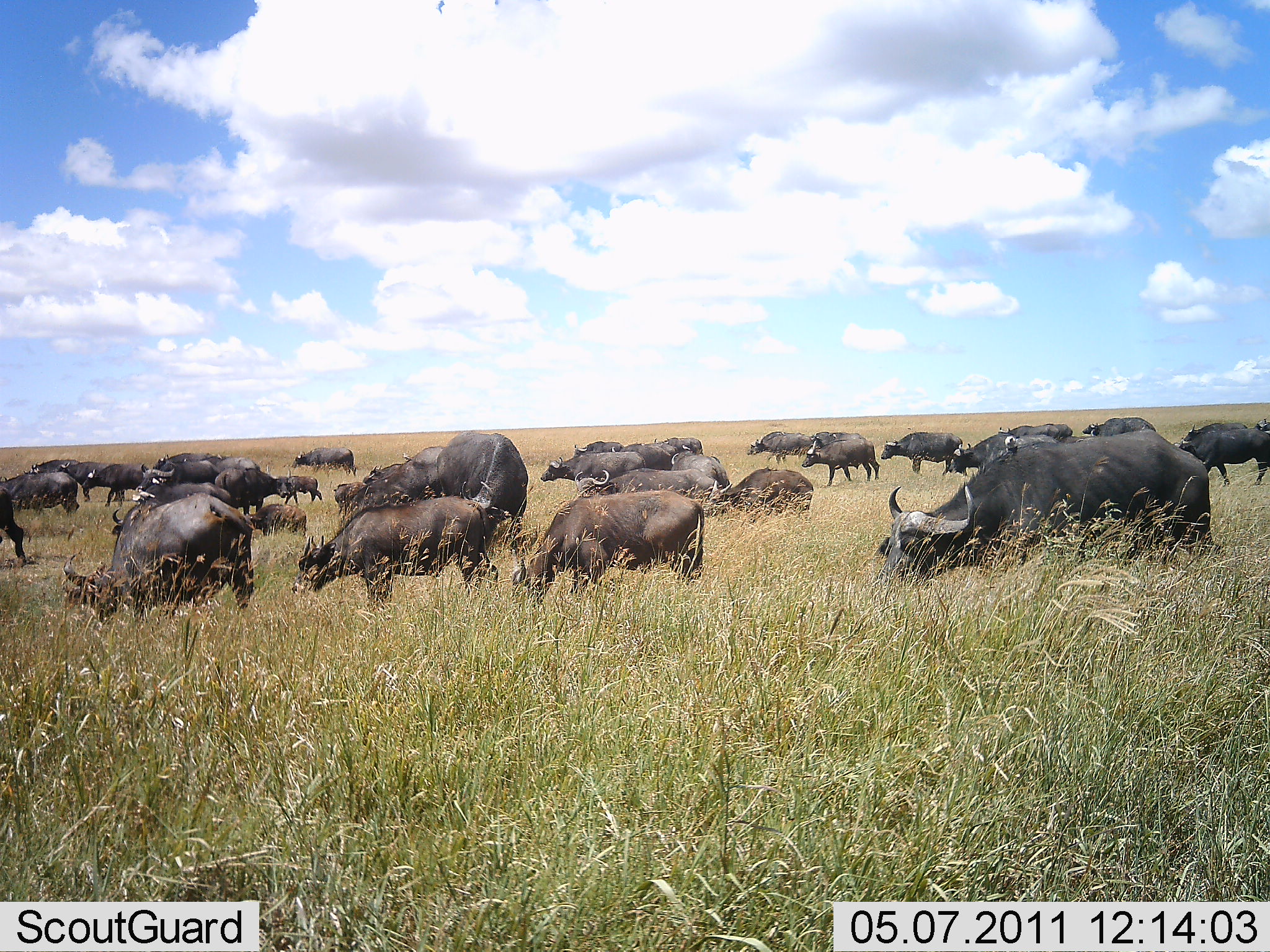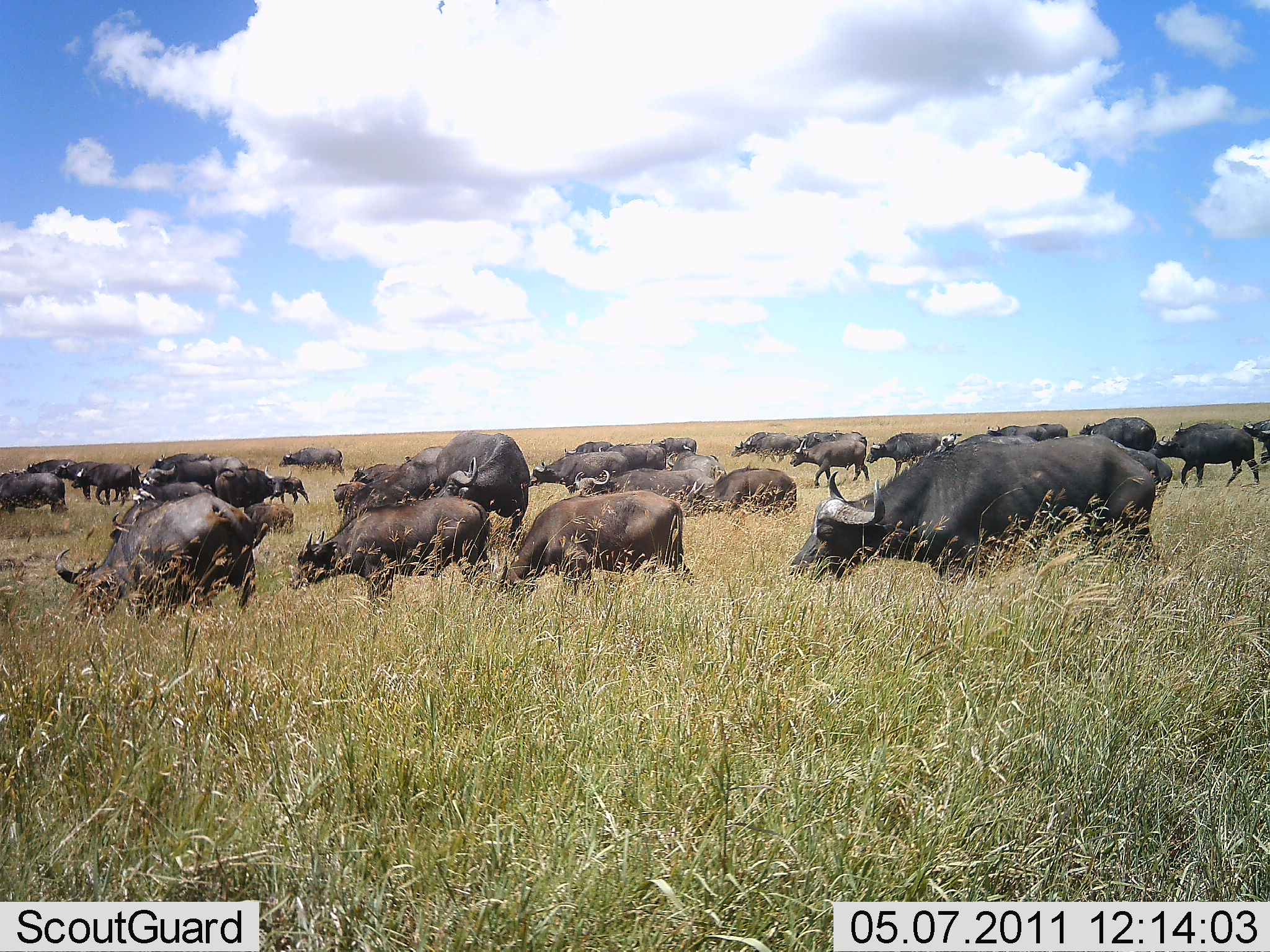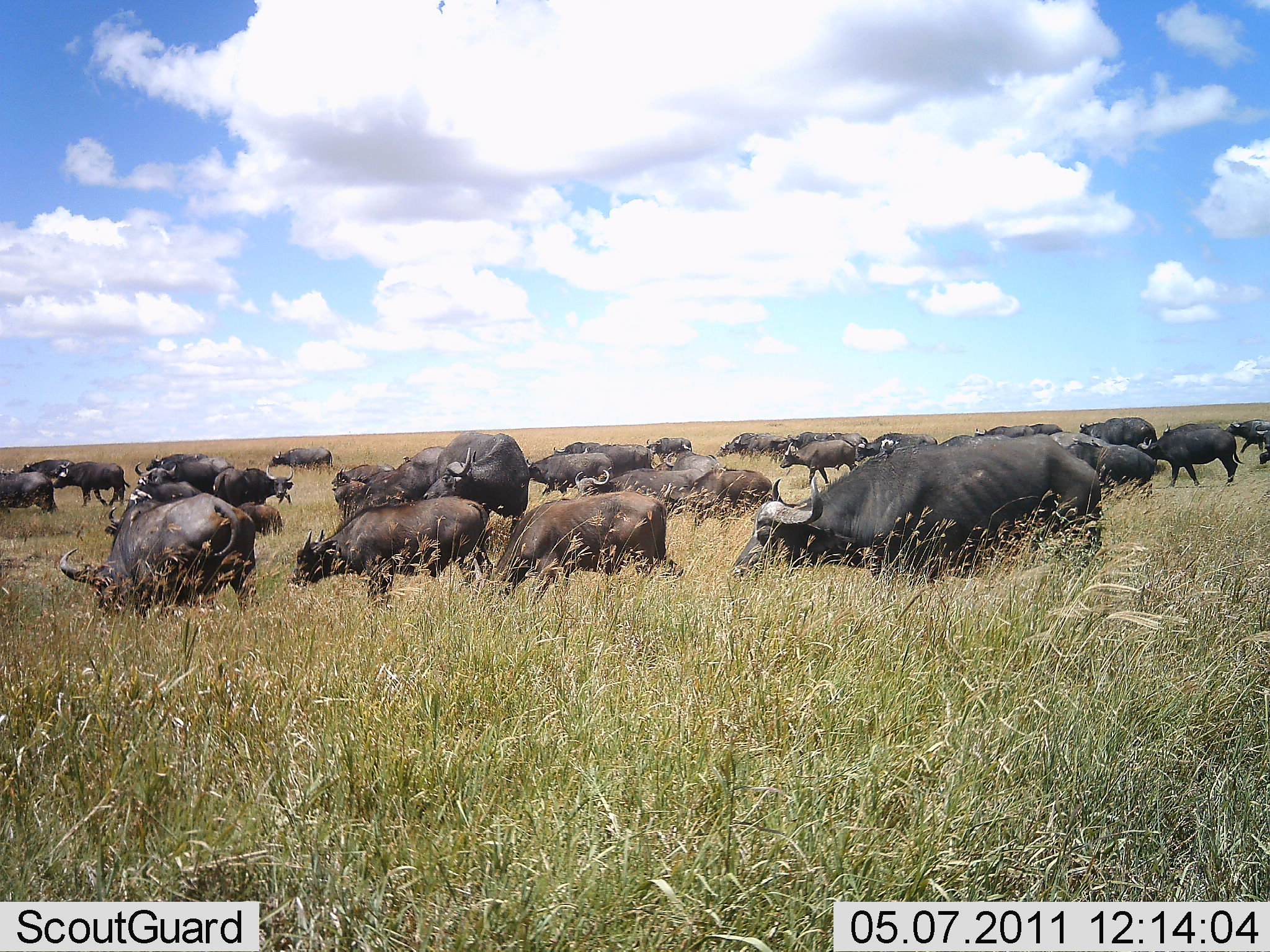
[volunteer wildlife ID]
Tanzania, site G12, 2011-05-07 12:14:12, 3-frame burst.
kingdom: Animalia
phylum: Chordata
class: Mammalia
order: Artiodactyla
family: Bovidae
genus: Syncerus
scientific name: Syncerus caffer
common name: cape buffalo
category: buffalo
Buffalo (cape buffalo) (Syncerus caffer), count 11-50. Behavior (volunteer vote fractions): standing 0%, resting 0%, moving 90%, interacting 0%. Young present (vote fraction): 10%. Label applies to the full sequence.